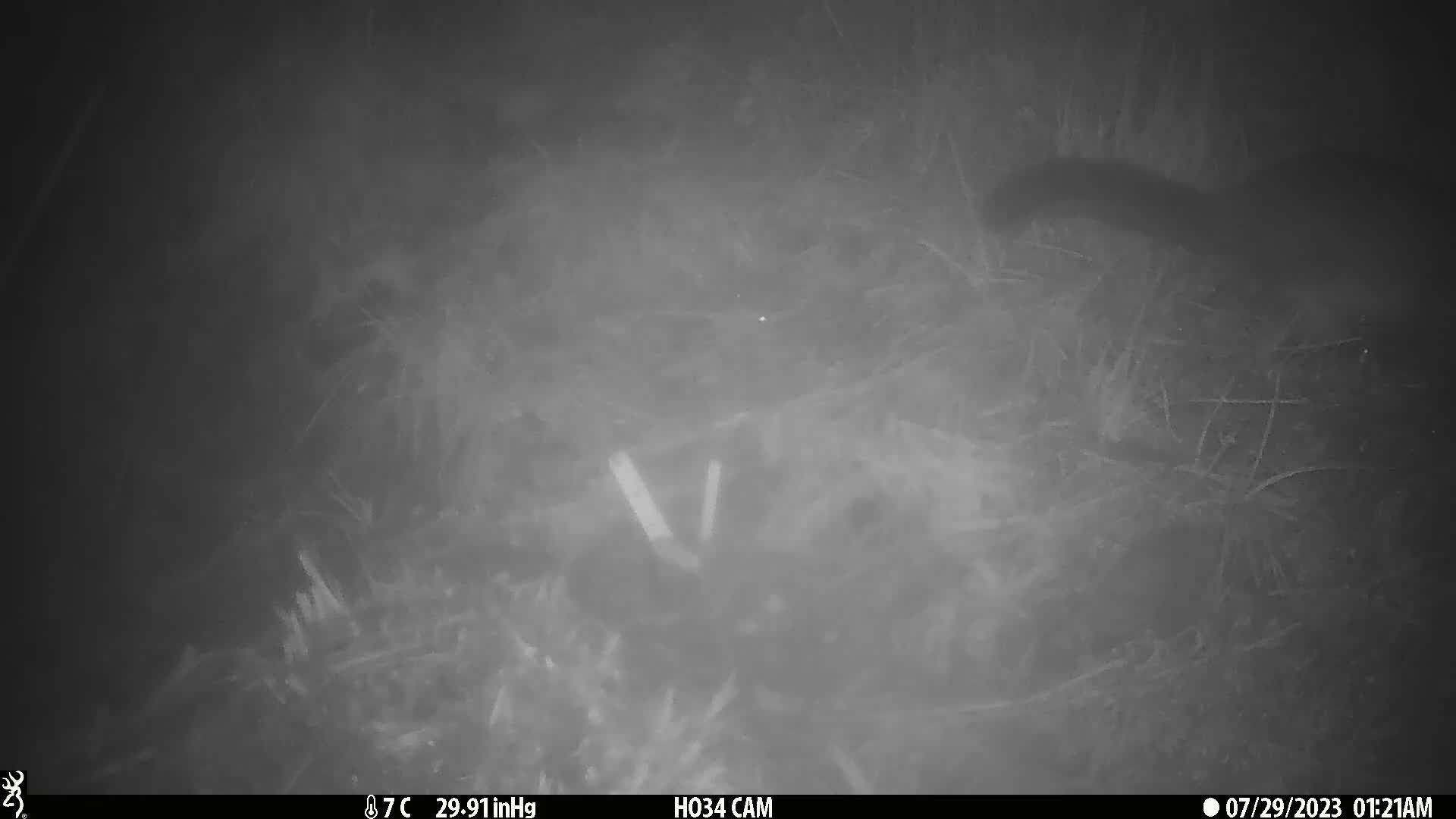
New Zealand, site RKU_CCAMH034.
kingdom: Animalia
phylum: Chordata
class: Mammalia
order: Diprotodontia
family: Phalangeridae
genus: Trichosurus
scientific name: Trichosurus vulpecula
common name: common brushtail possum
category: possum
Possum (common brushtail possum) (Trichosurus vulpecula).